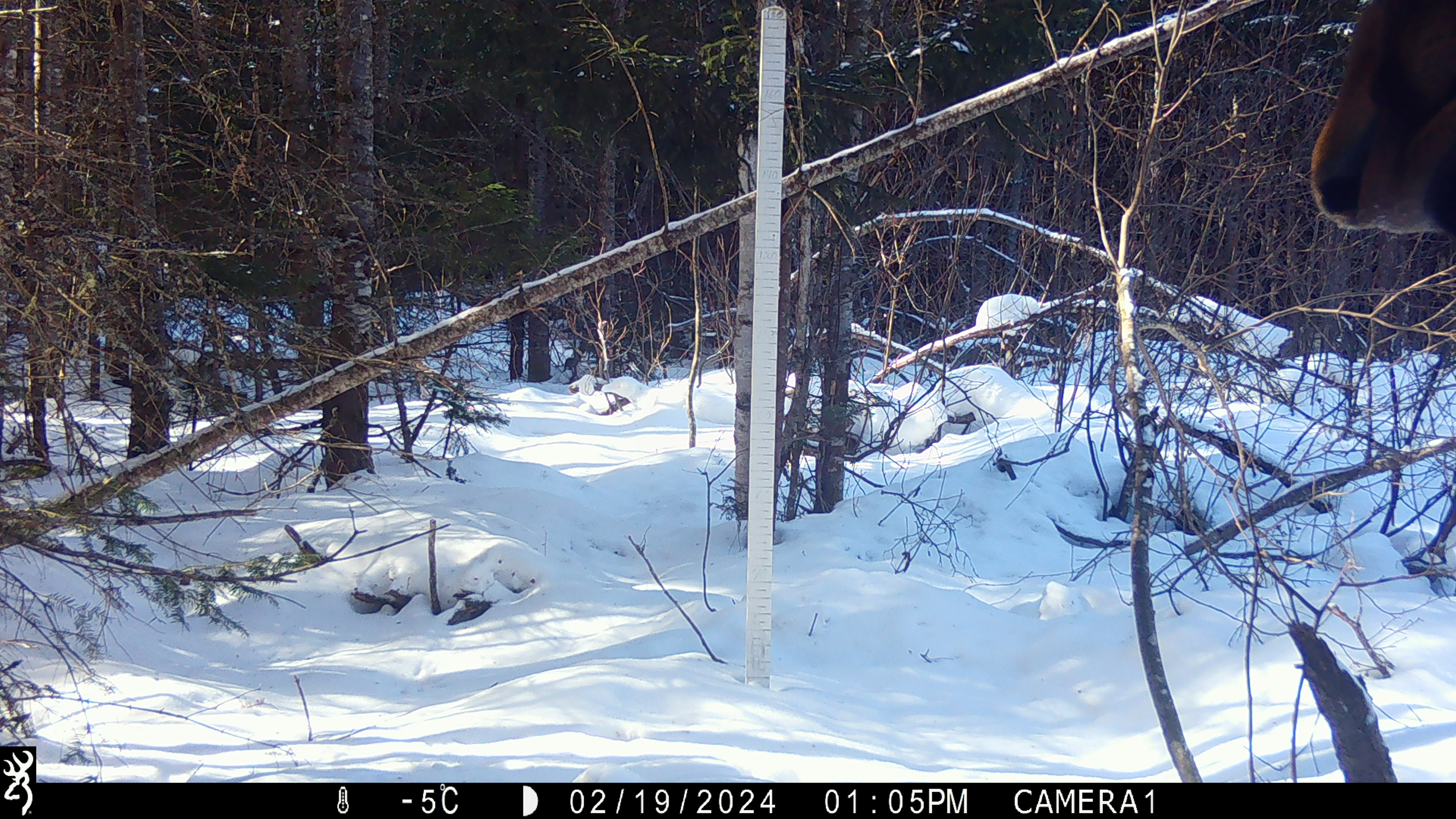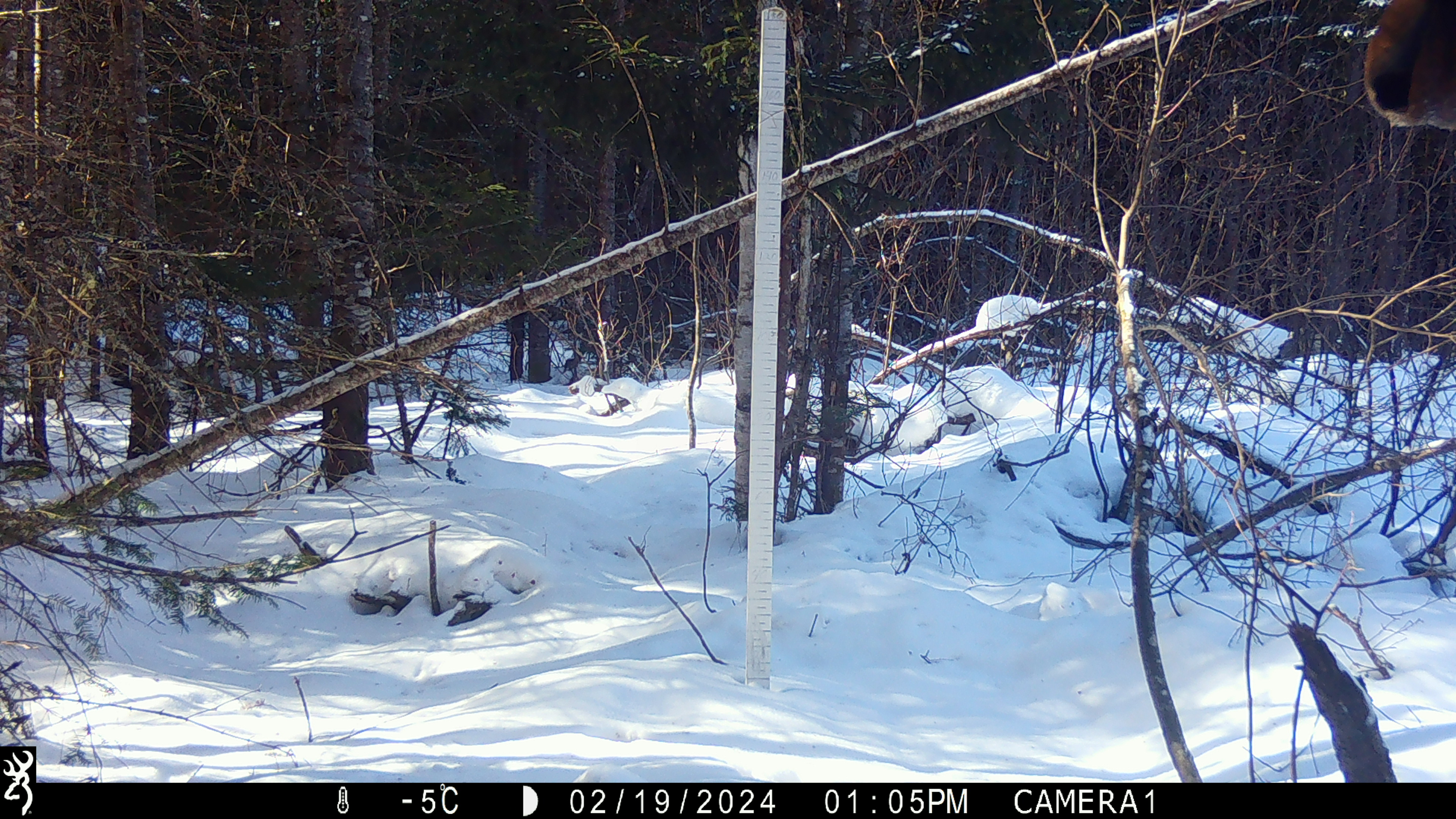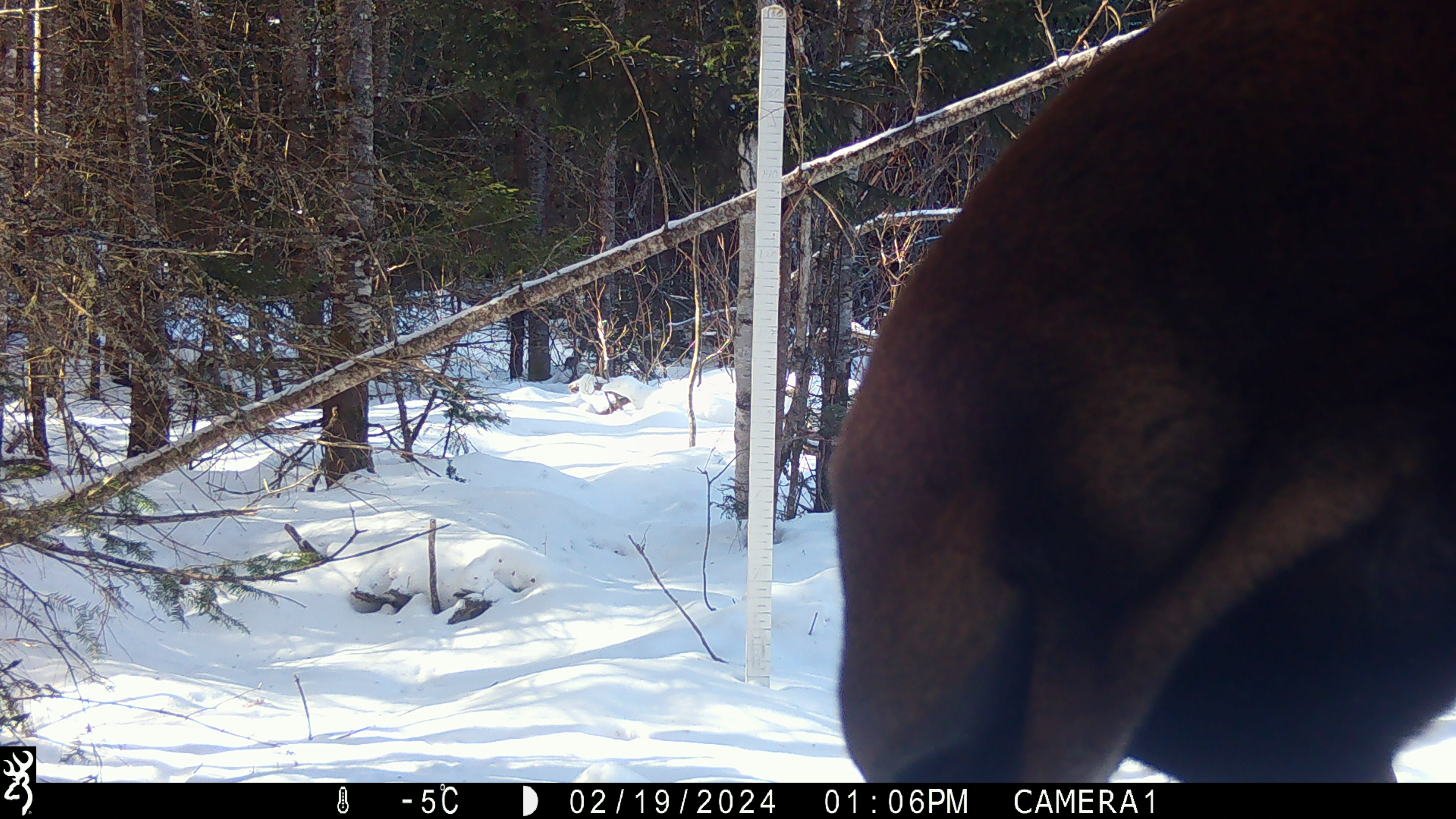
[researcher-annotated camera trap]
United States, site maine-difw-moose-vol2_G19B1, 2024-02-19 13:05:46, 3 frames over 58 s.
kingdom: Animalia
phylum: Chordata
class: Mammalia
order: Artiodactyla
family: Cervidae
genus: Alces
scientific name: Alces alces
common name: moose